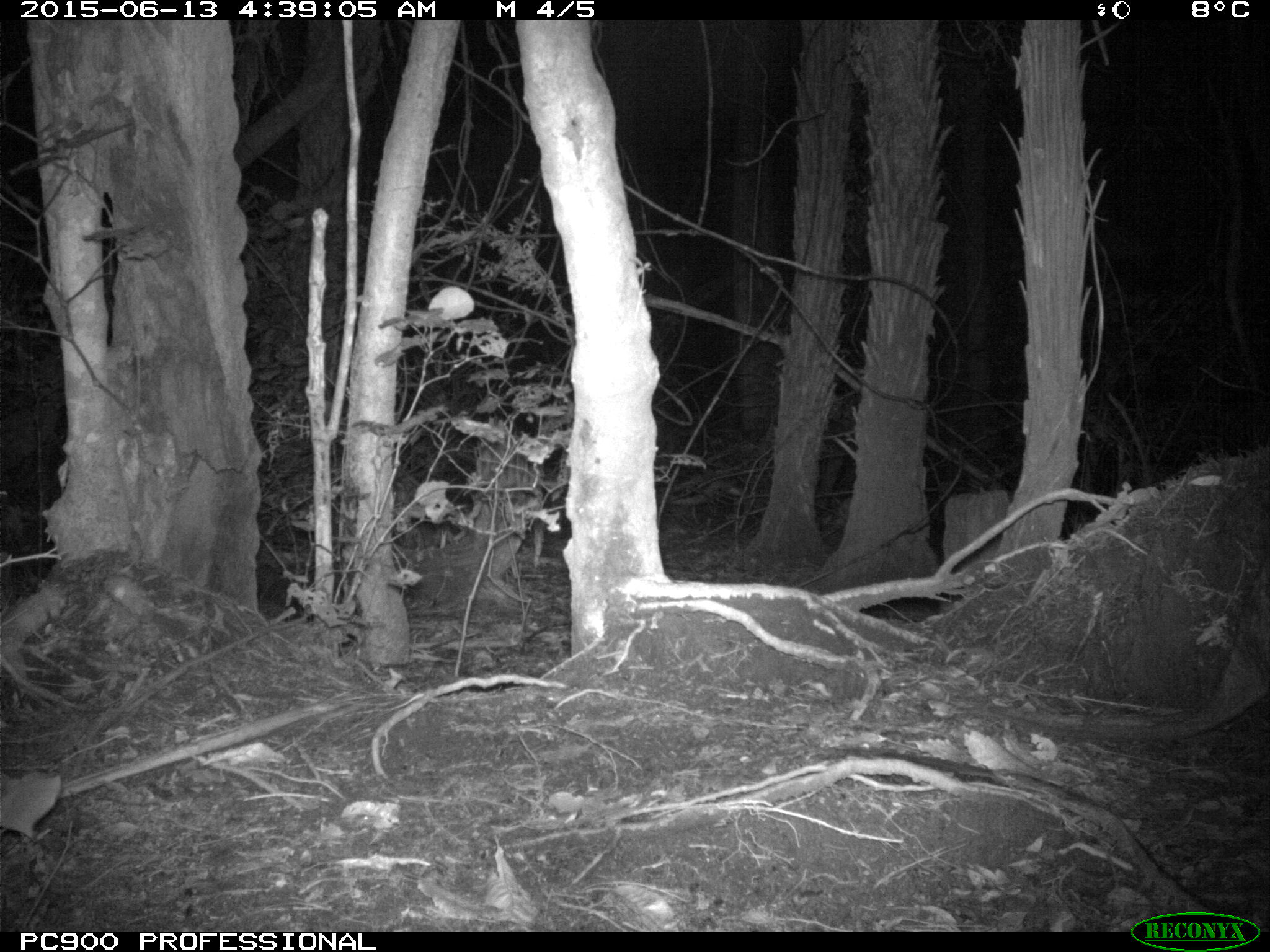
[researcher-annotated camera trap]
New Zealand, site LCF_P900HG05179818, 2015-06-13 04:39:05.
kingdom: Animalia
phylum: Chordata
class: Mammalia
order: Diprotodontia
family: Macropodidae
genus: Notamacropus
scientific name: Notamacropus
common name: wallaby